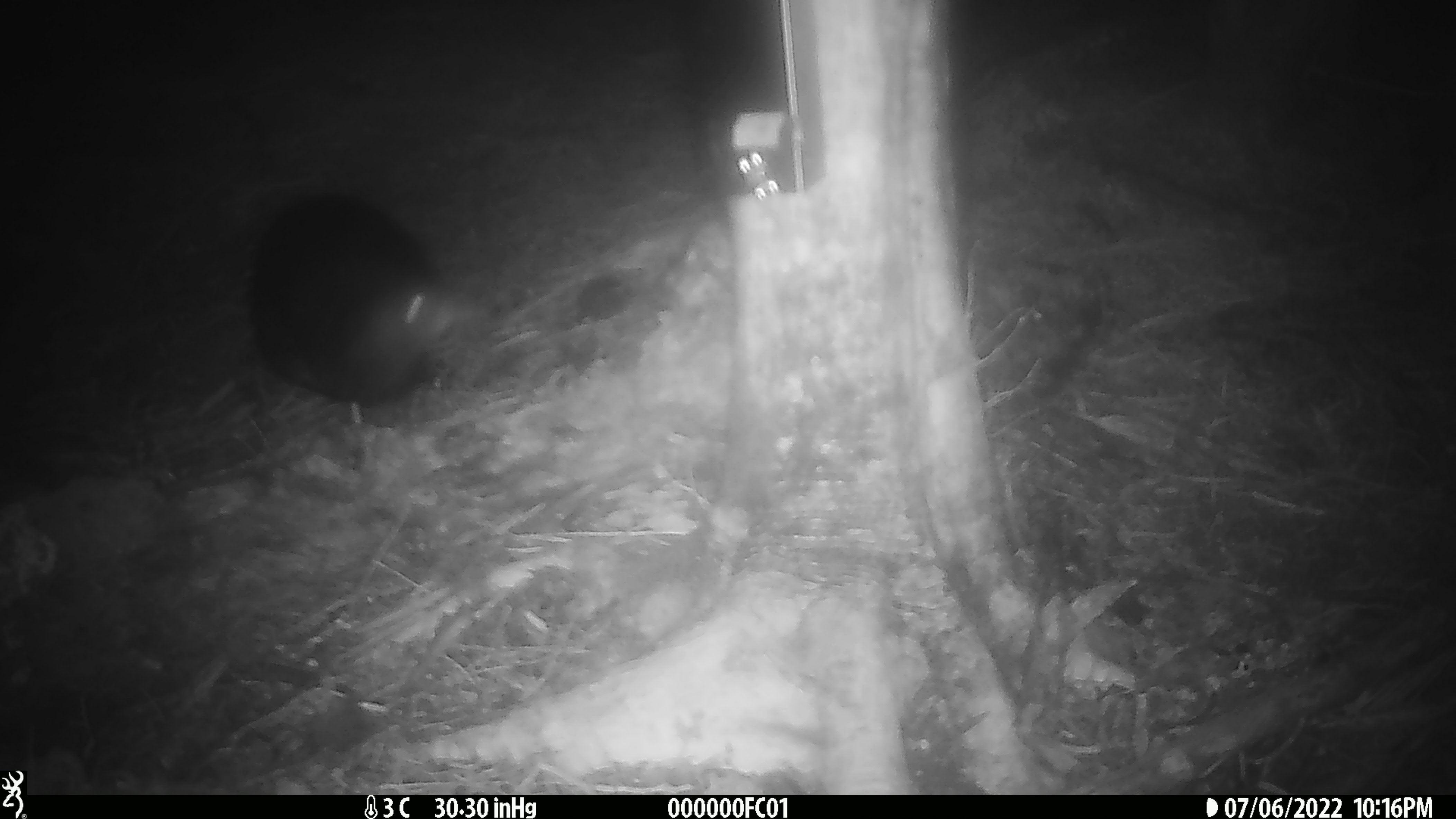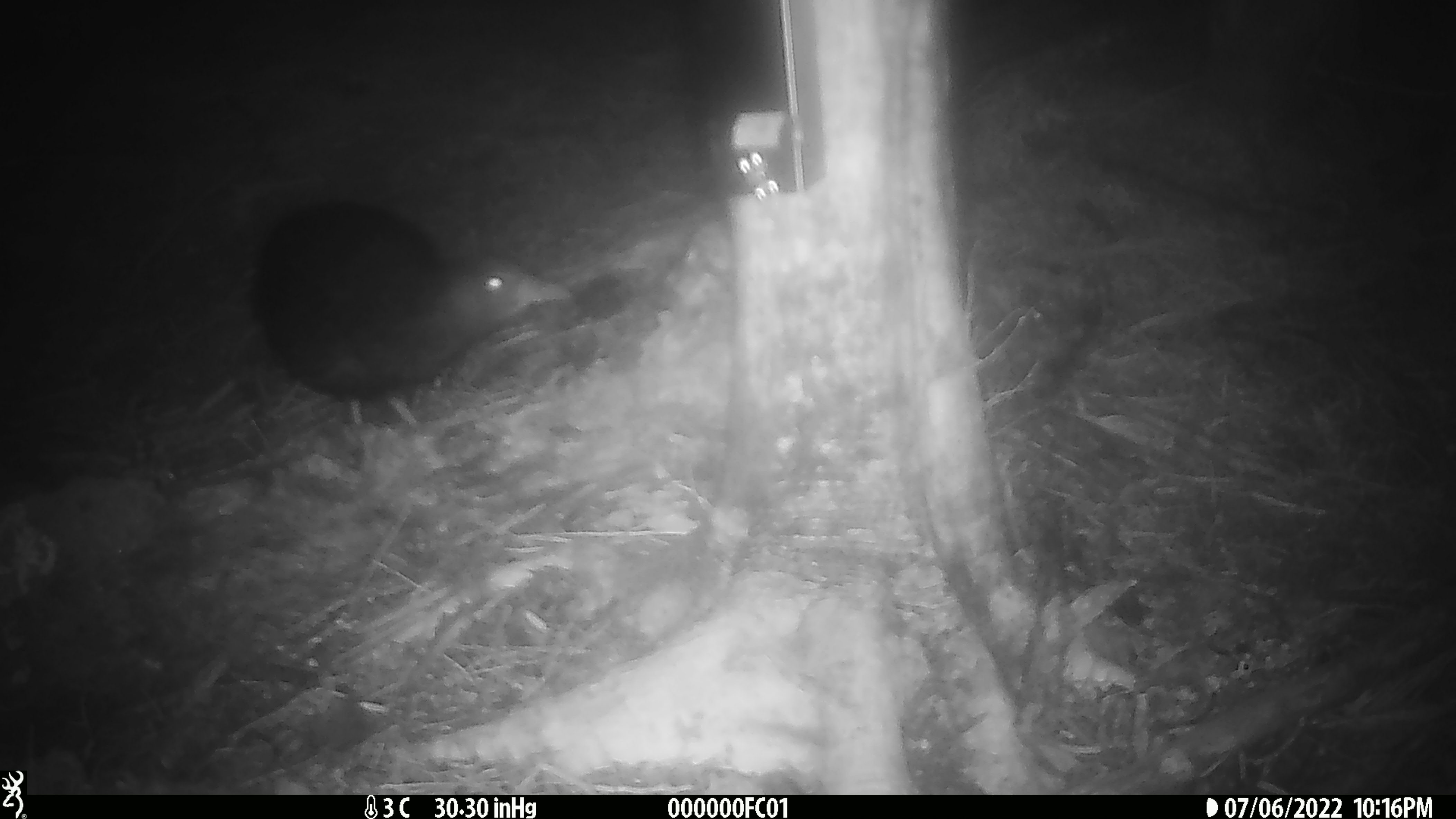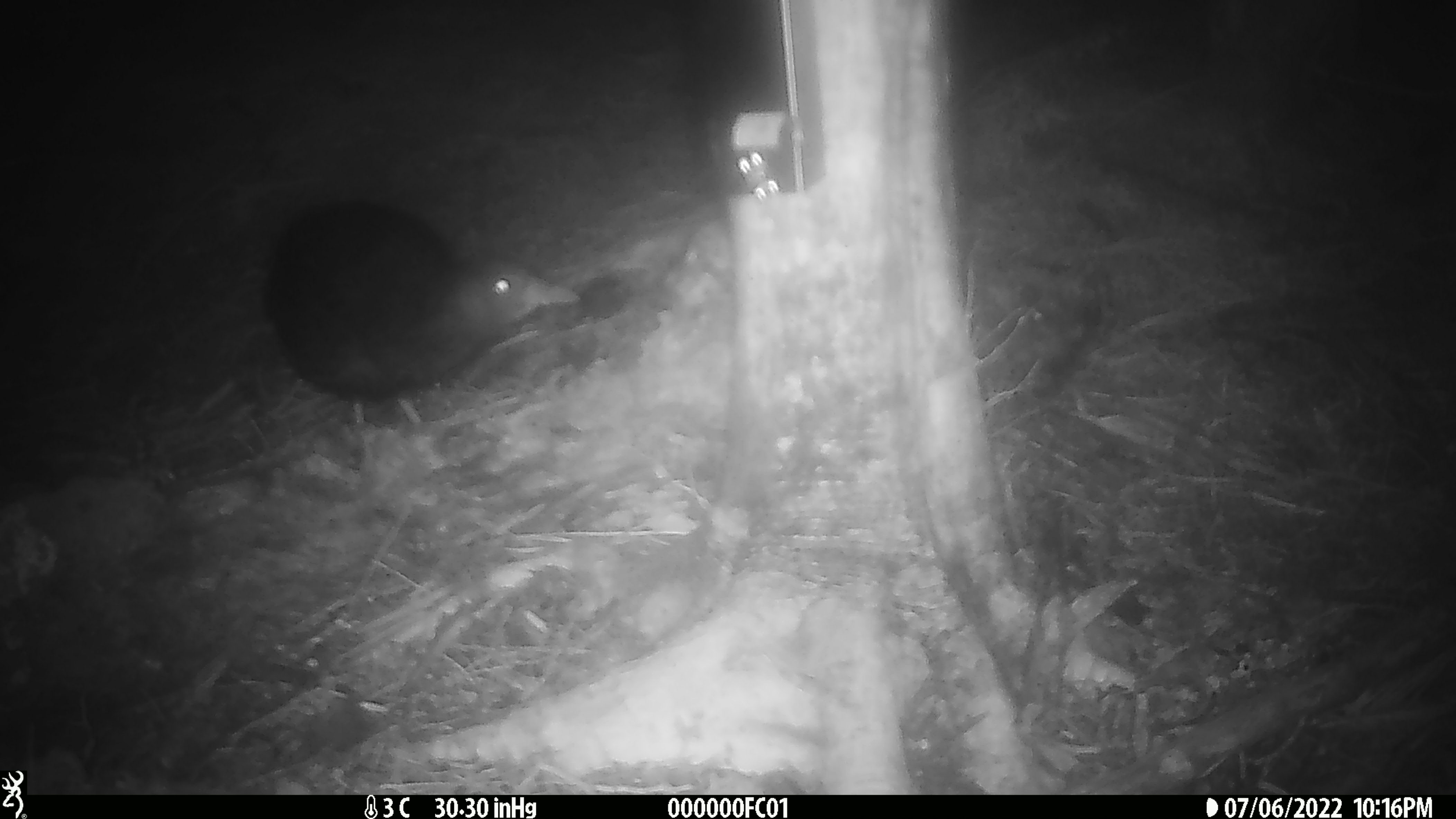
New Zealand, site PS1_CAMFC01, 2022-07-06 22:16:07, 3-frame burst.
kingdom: Animalia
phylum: Chordata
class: Aves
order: Gruiformes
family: Rallidae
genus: Gallirallus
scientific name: Gallirallus australis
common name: weka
Weka (Gallirallus australis).